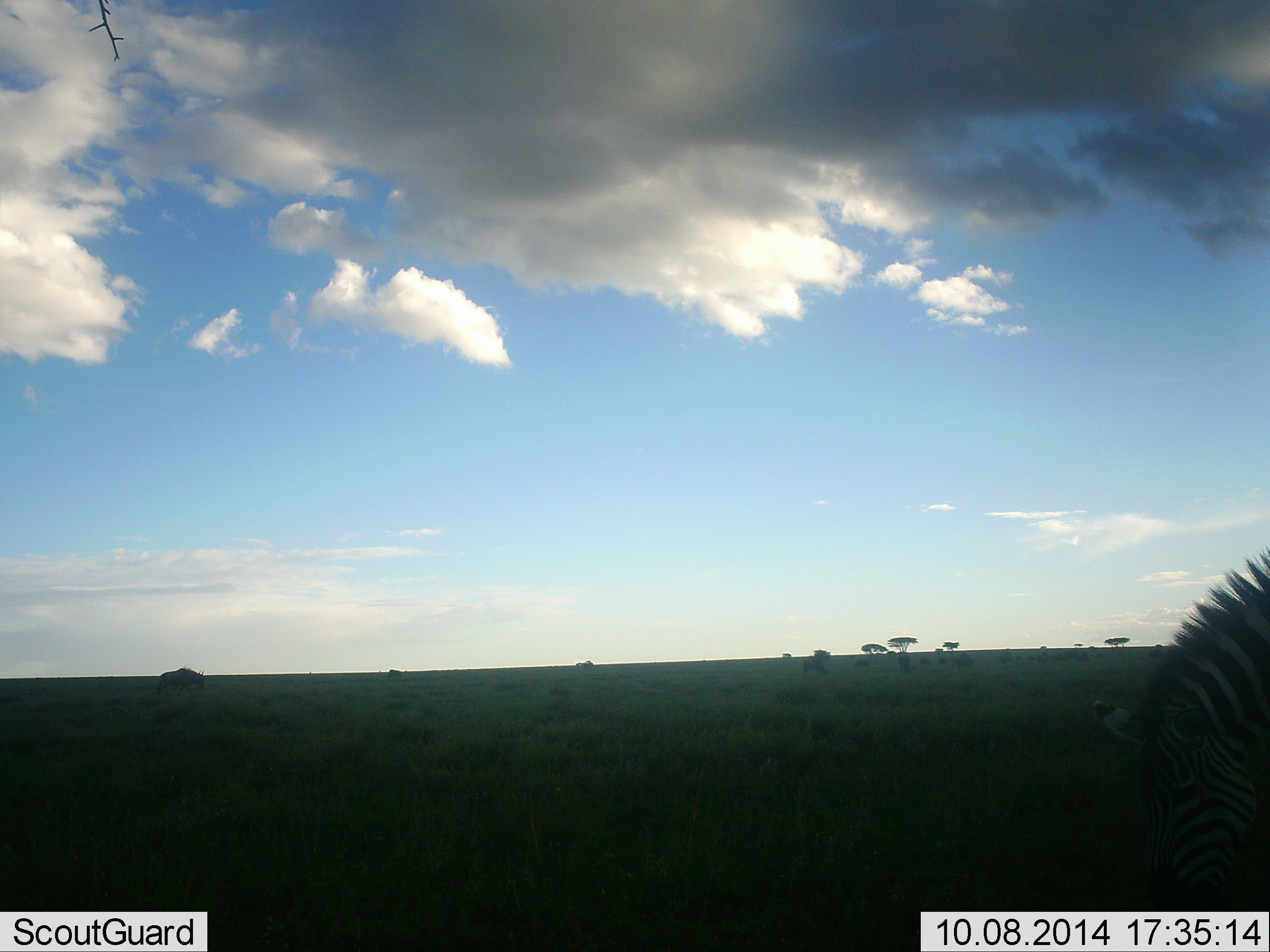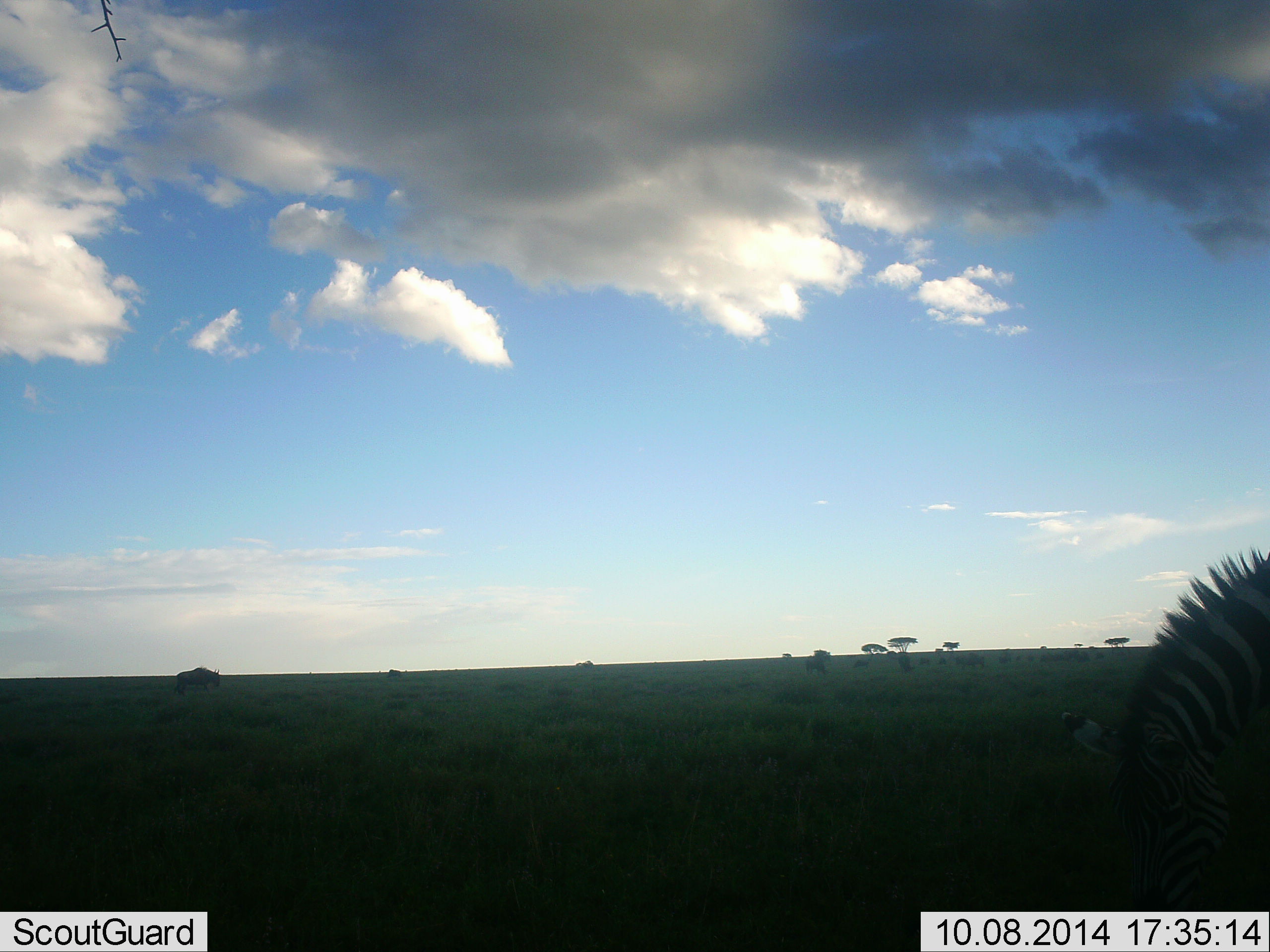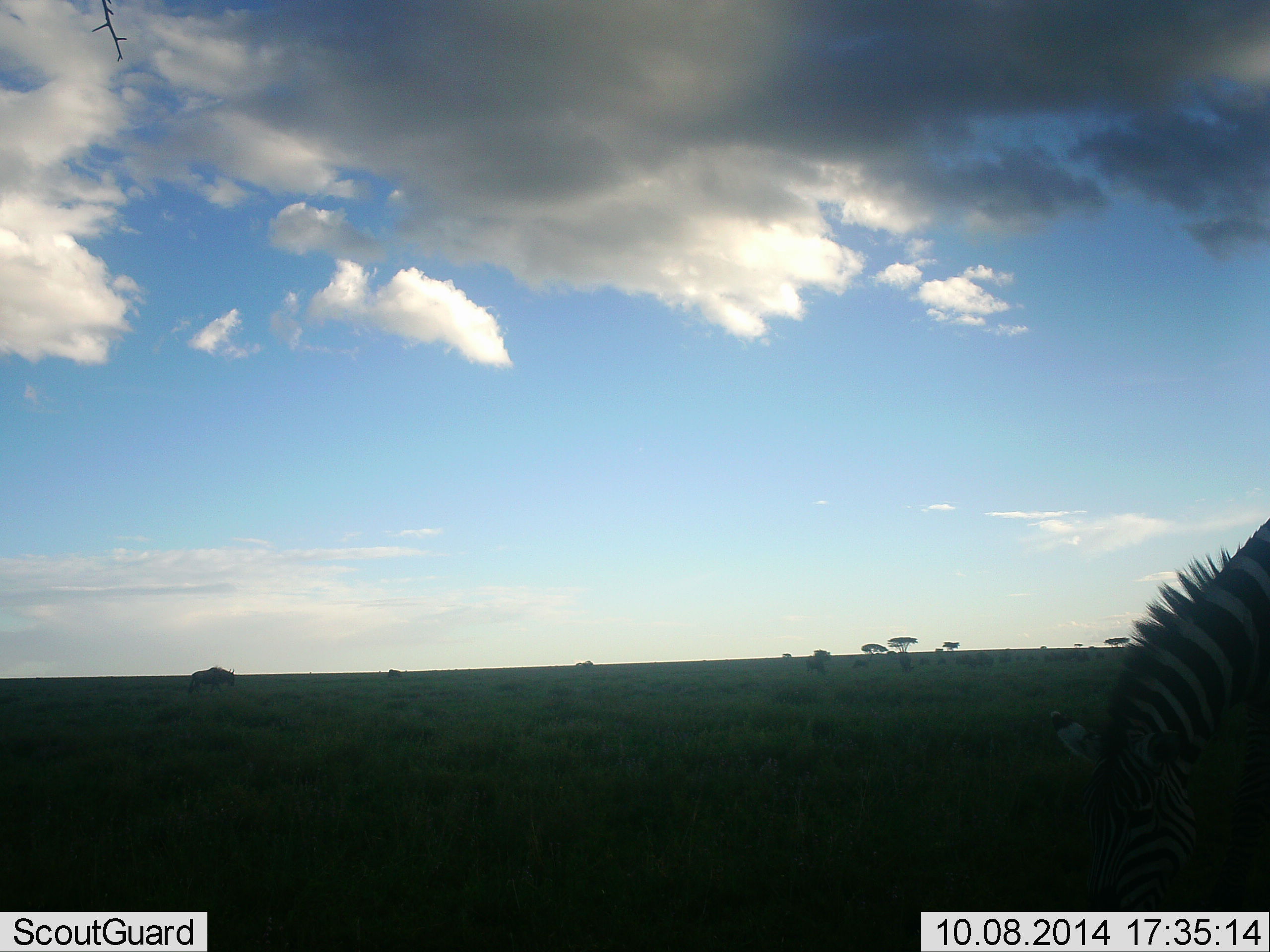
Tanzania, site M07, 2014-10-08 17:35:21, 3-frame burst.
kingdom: Animalia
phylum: Chordata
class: Mammalia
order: Perissodactyla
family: Equidae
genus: Equus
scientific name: Equus quagga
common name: plains zebra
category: zebra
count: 1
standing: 20%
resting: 0%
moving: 20%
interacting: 0%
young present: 0%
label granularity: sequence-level